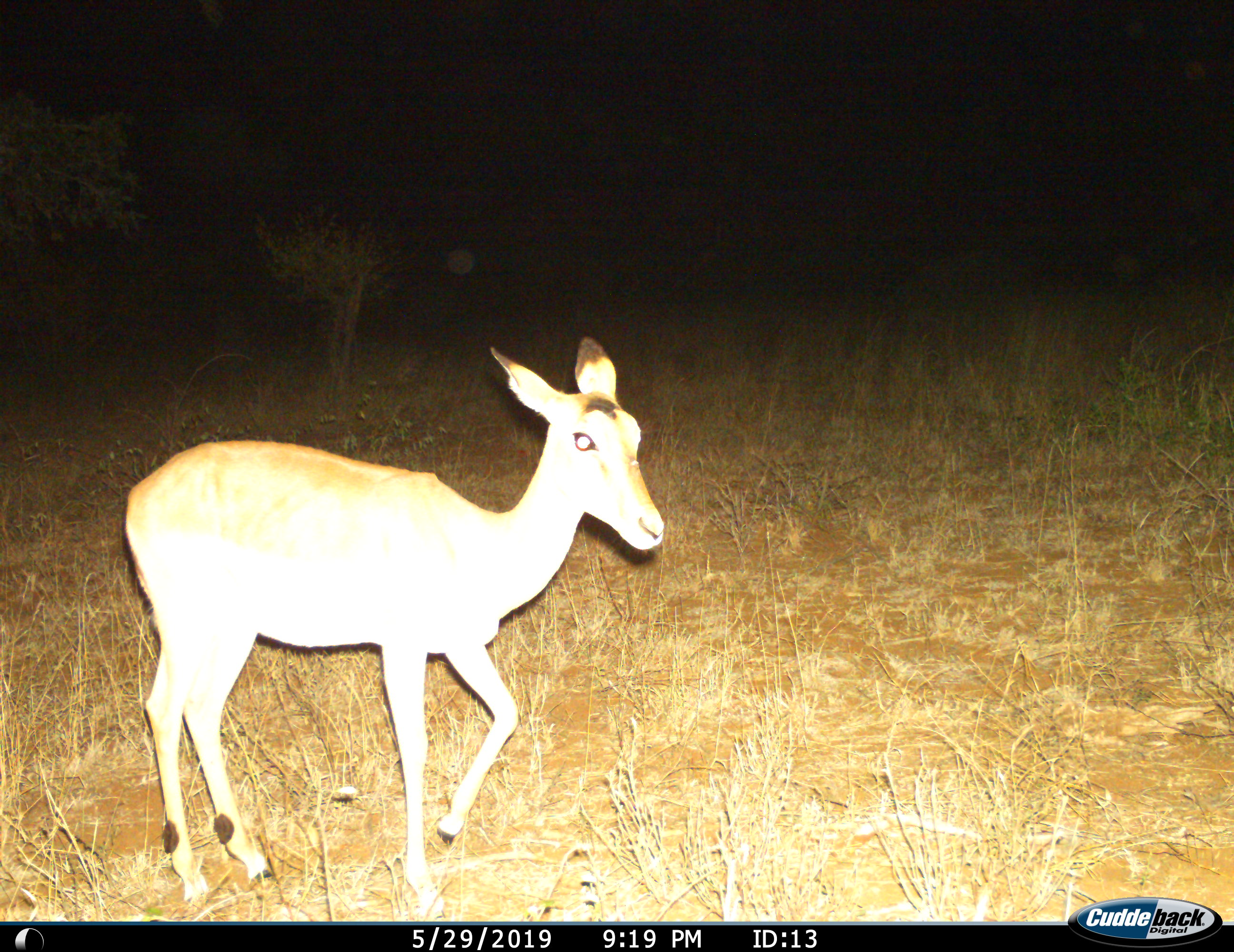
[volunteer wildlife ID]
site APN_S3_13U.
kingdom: Animalia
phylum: Chordata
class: Mammalia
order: Artiodactyla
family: Bovidae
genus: Aepyceros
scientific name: Aepyceros melampus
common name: impala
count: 1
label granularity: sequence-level